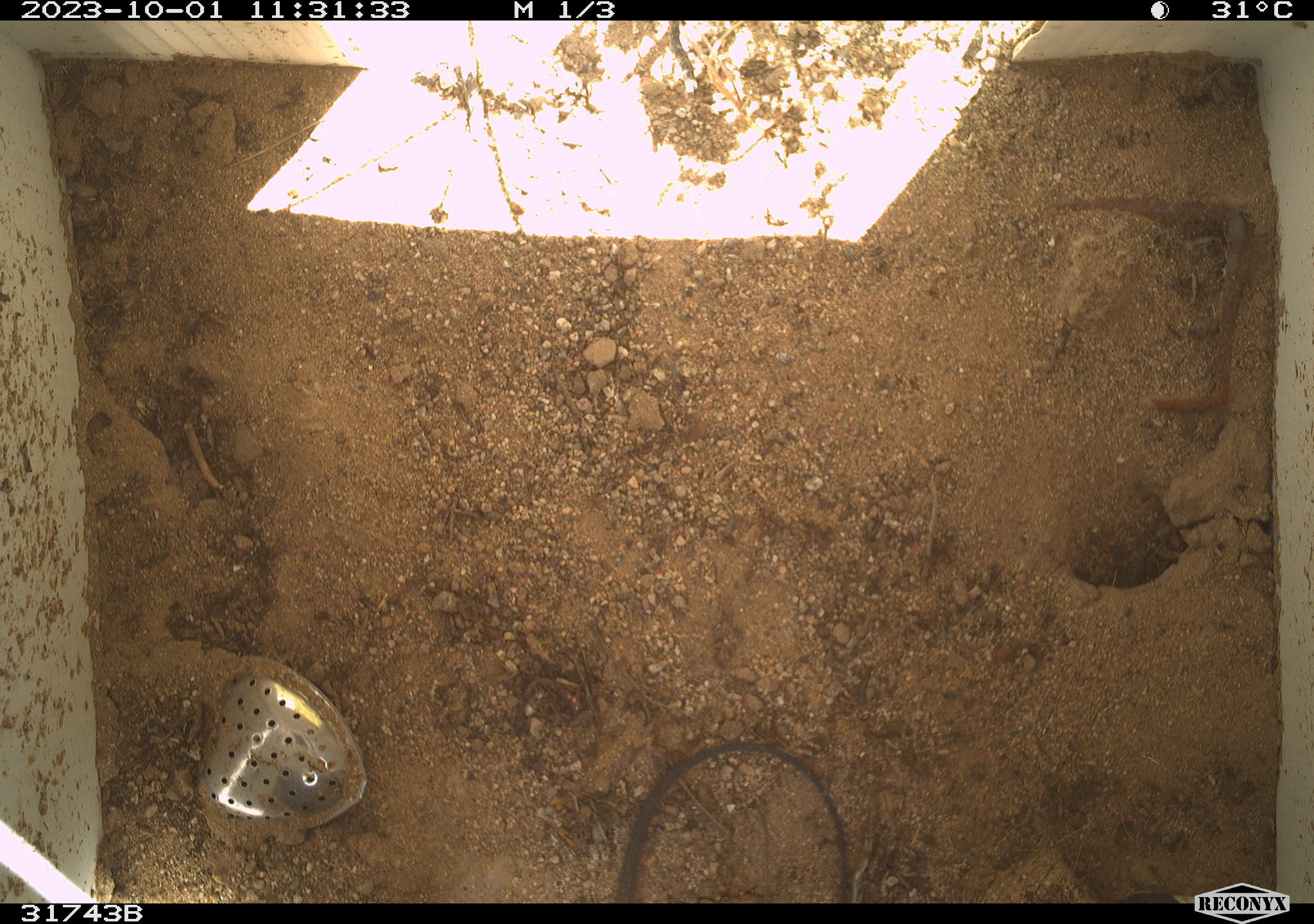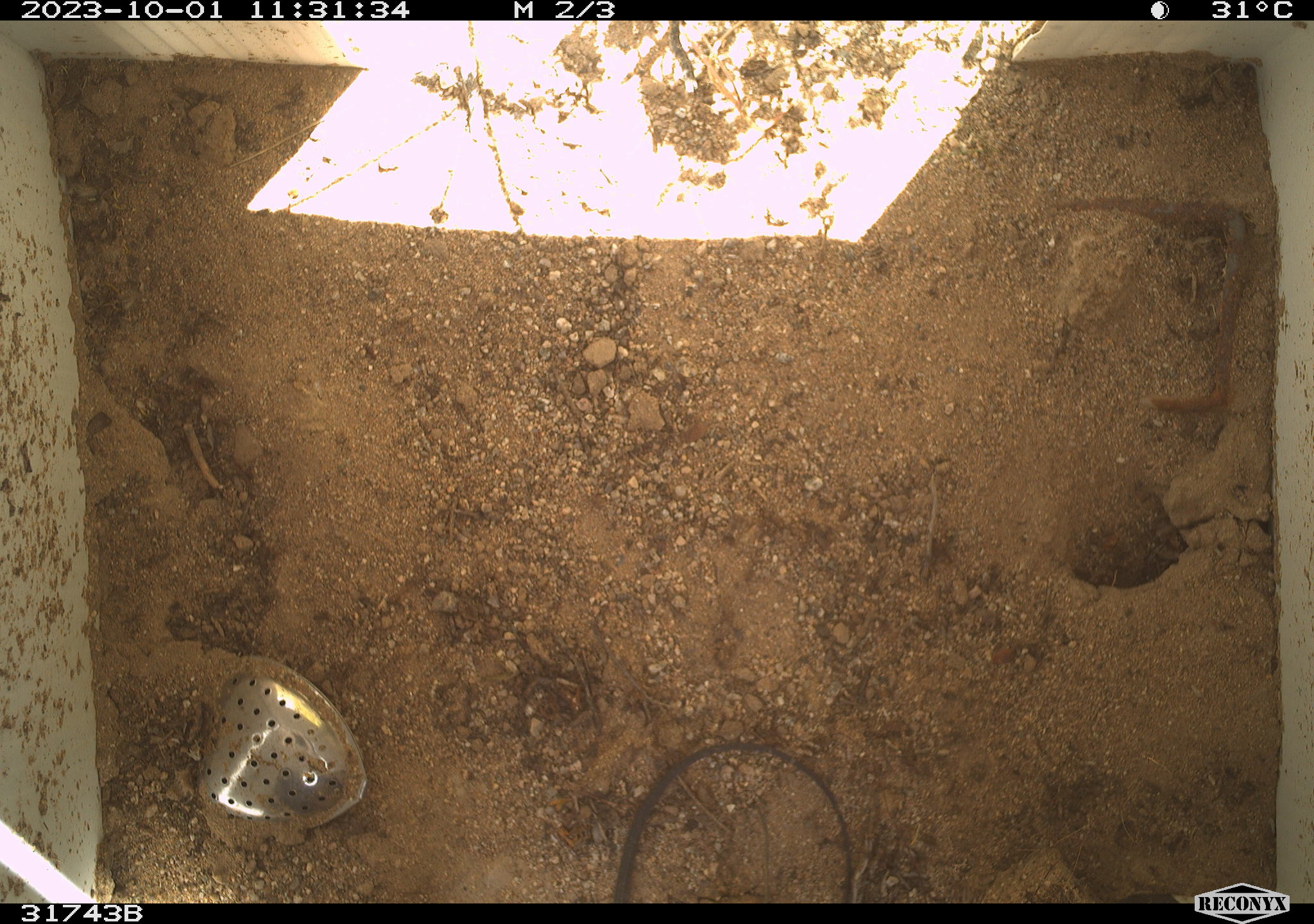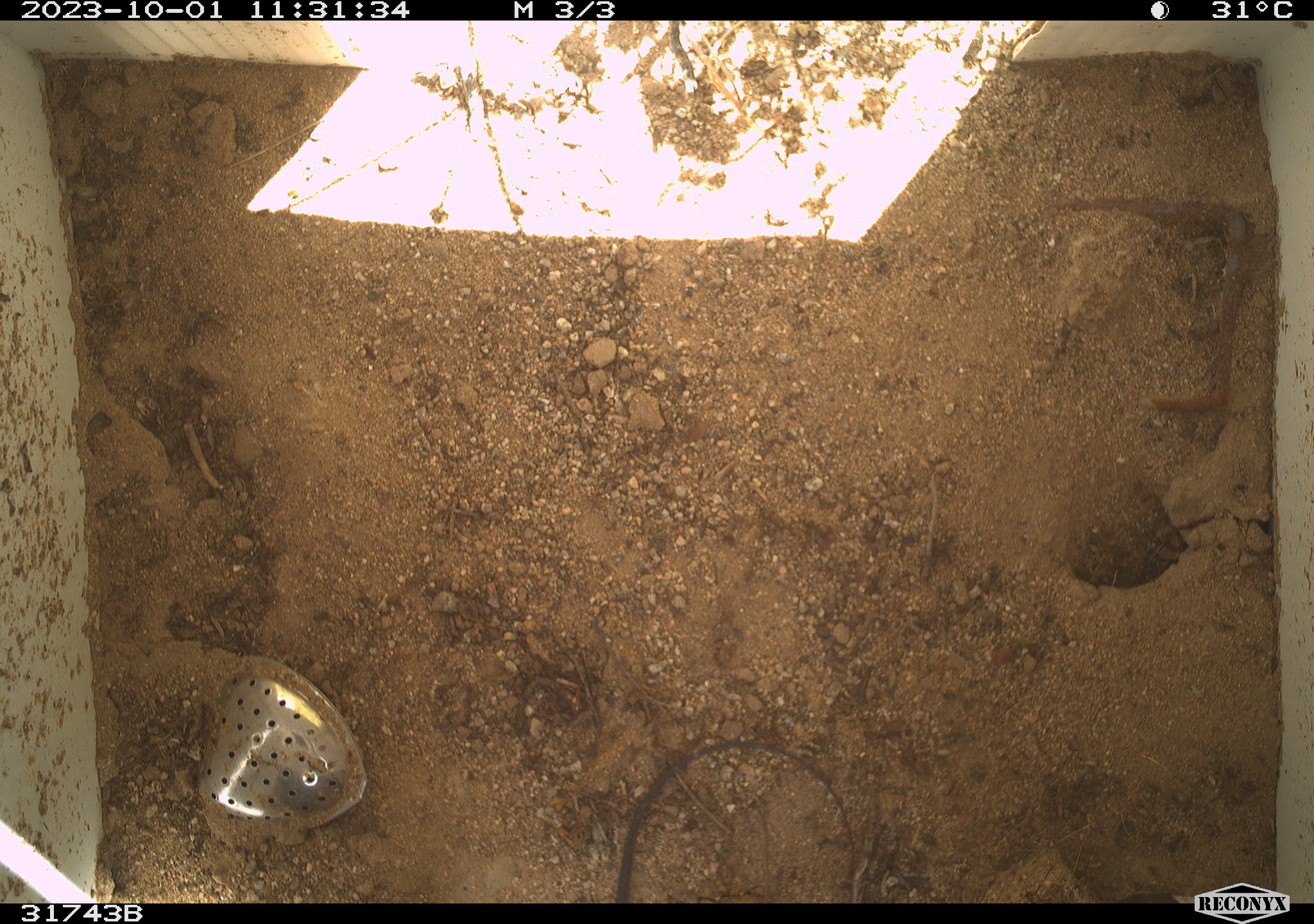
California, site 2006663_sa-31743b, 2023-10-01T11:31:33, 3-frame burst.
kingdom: Animalia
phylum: Chordata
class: Reptilia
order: Squamata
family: Teiidae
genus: Aspidoscelis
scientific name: Aspidoscelis tigris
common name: western whiptail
Western whiptail (Aspidoscelis tigris).